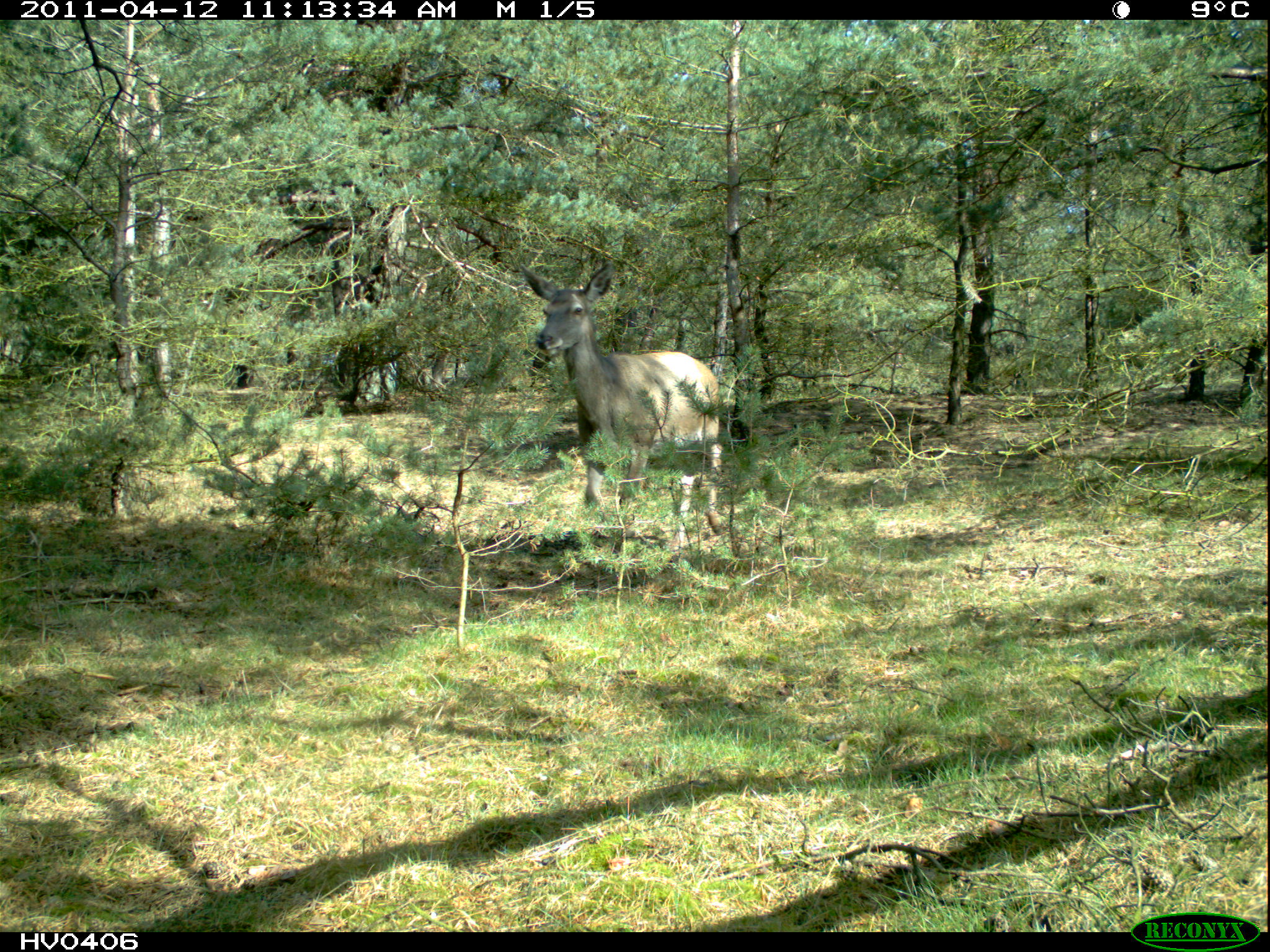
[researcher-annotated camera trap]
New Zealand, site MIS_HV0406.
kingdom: Animalia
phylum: Chordata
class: Mammalia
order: Artiodactyla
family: Cervidae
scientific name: Cervidae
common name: deer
Deer (Cervidae).